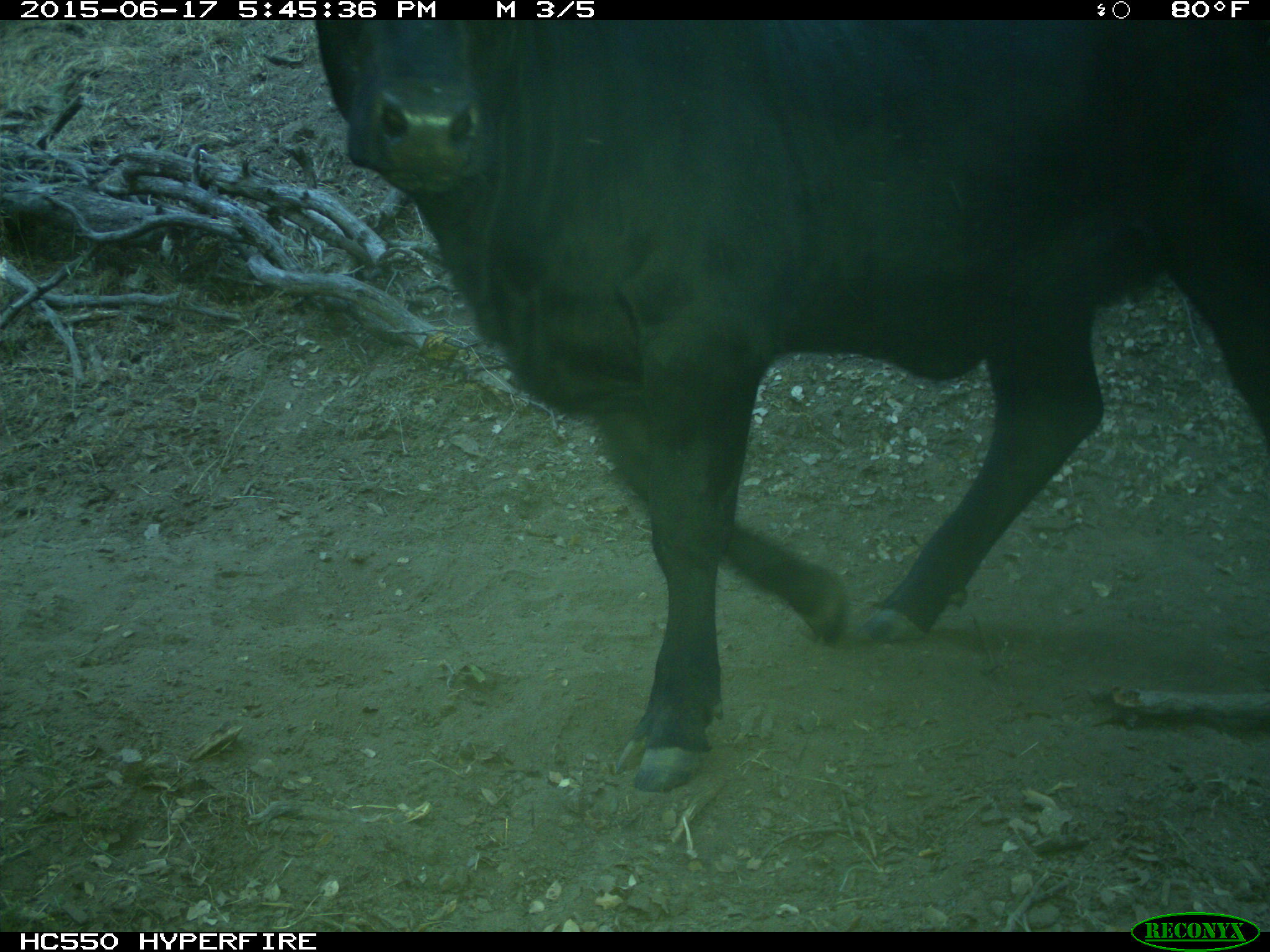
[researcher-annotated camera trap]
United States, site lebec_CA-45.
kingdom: Animalia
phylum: Chordata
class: Mammalia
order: Artiodactyla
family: Bovidae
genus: Bos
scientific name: Bos taurus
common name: domestic cow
Bos taurus (domestic cow).